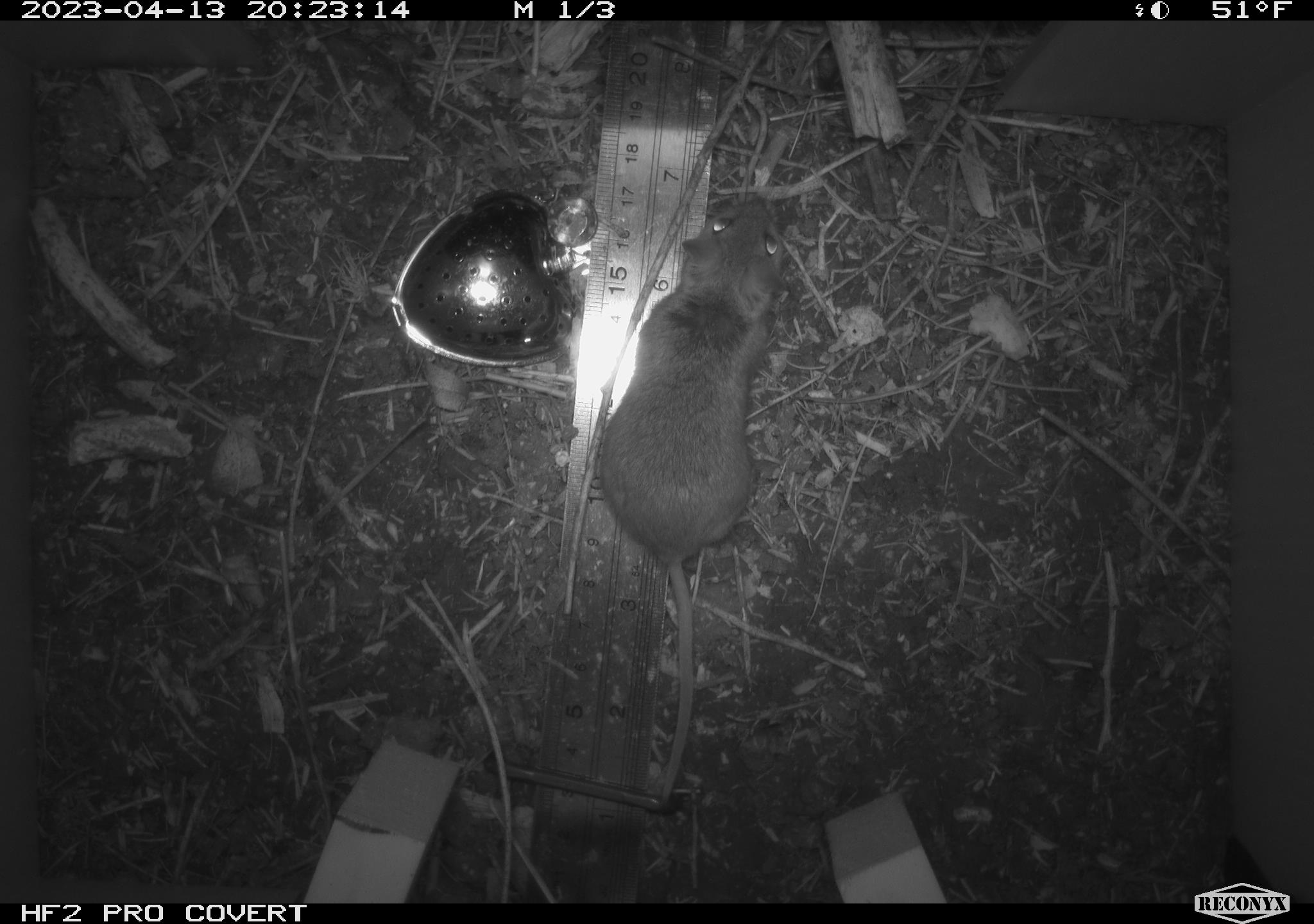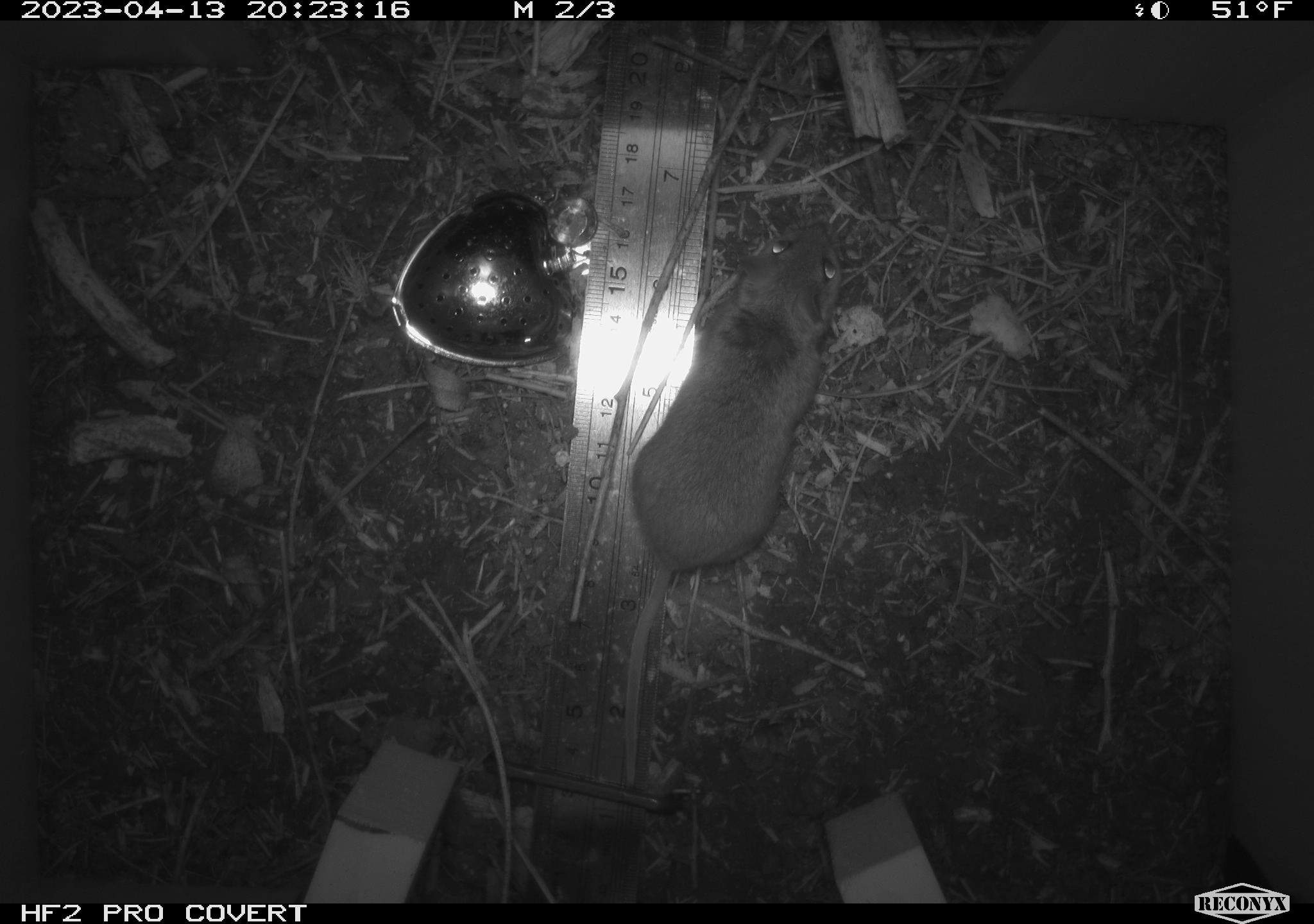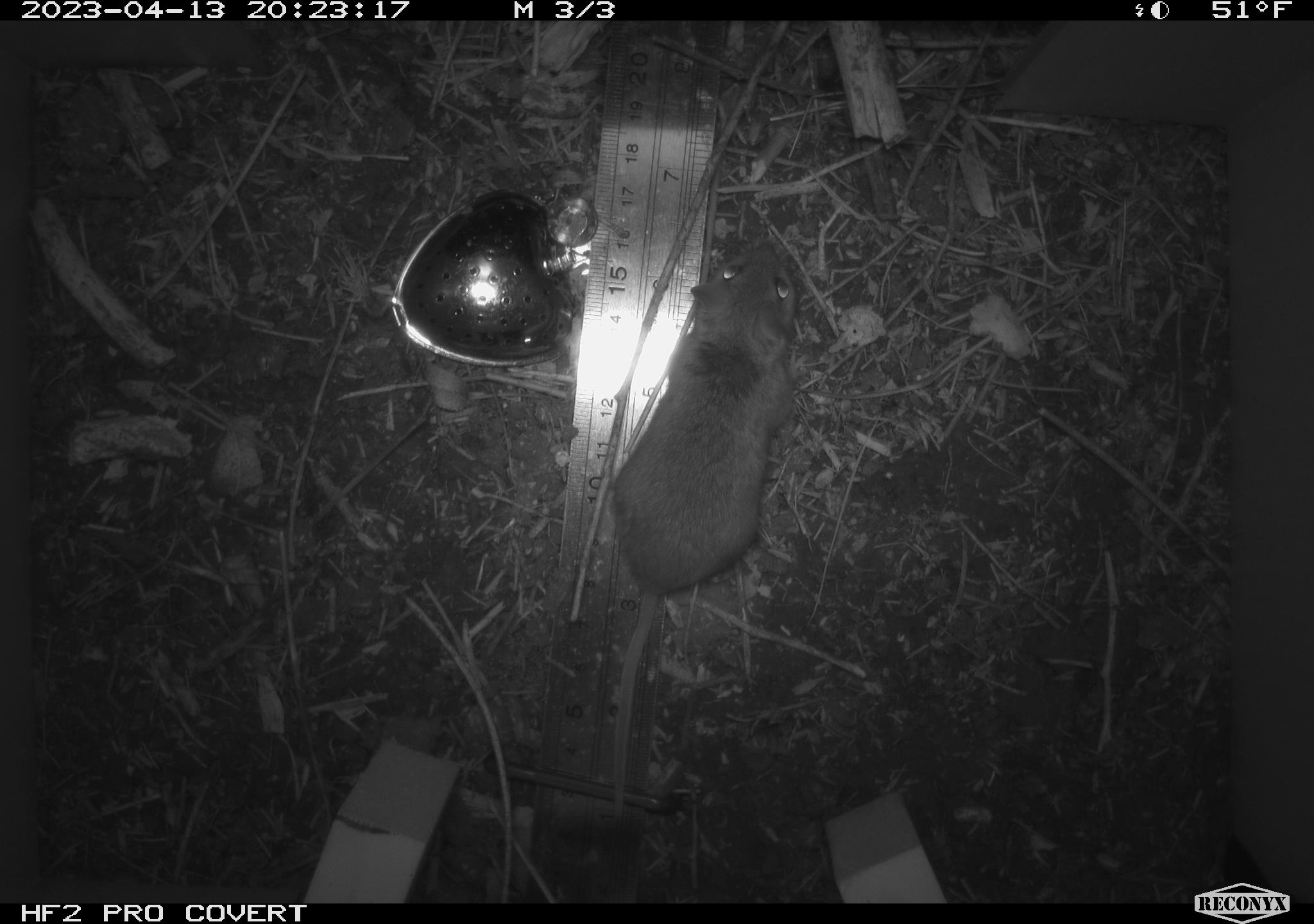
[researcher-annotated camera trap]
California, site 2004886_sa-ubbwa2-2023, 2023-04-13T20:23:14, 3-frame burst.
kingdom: Animalia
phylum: Chordata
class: Mammalia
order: Rodentia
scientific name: Rodentia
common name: mouse species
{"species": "mouse species (Rodentia)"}